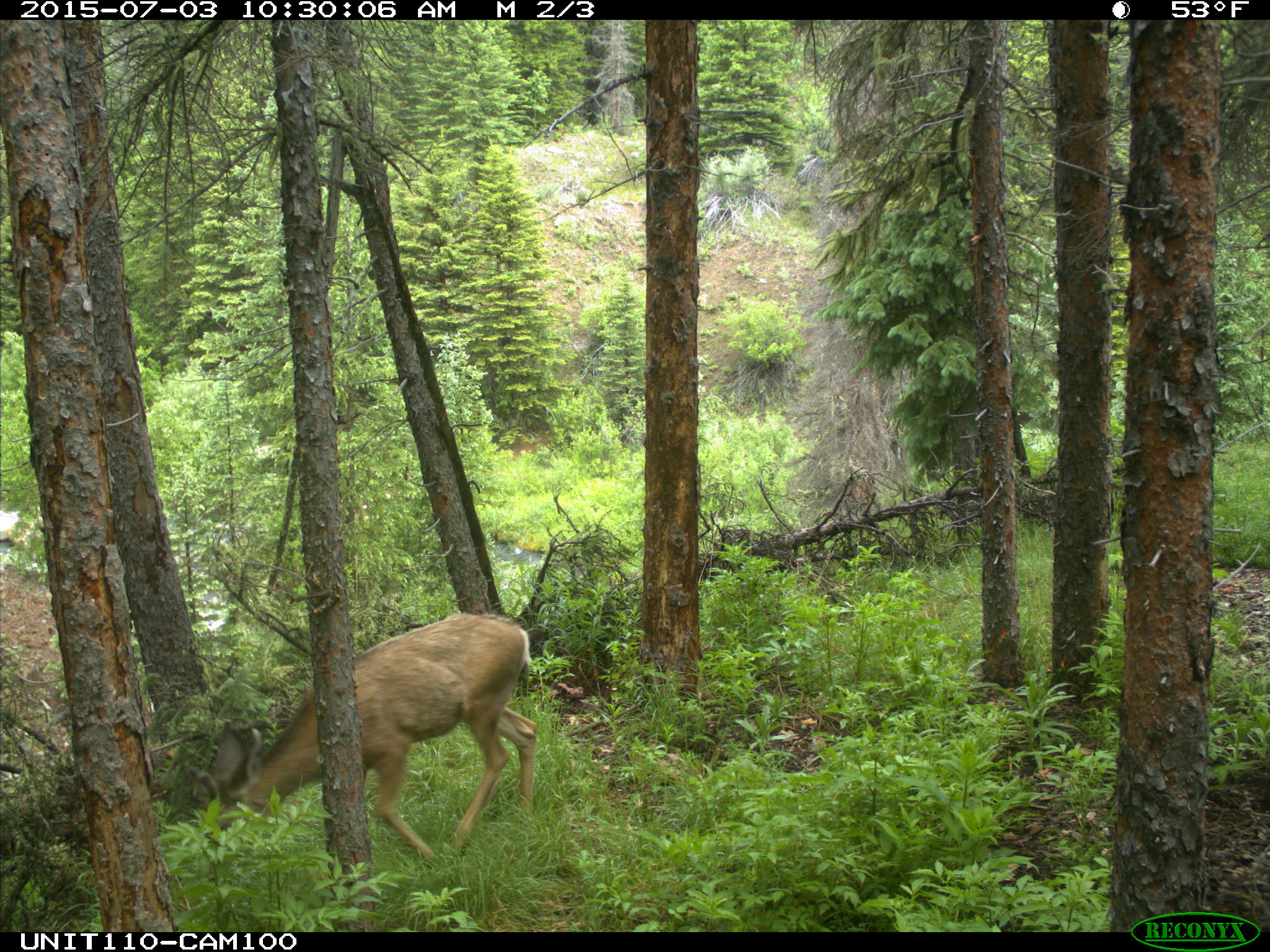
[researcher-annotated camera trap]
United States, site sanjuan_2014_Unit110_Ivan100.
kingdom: Animalia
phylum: Chordata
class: Mammalia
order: Artiodactyla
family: Cervidae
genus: Odocoileus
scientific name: Odocoileus hemionus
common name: mule deer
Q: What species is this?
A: Odocoileus hemionus (mule deer).